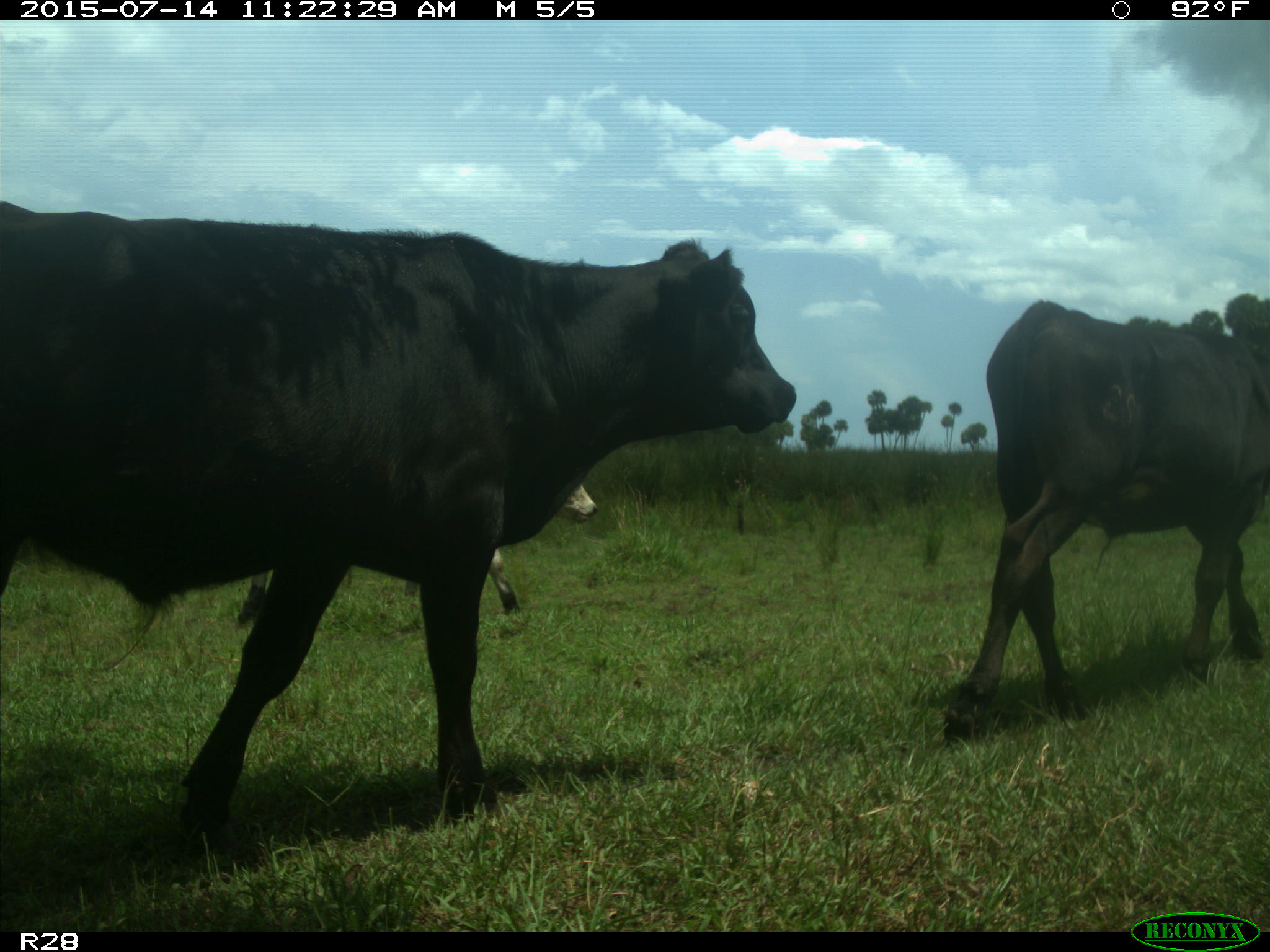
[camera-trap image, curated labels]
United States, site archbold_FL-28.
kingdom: Animalia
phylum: Chordata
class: Mammalia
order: Artiodactyla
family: Bovidae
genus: Bos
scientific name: Bos taurus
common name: domestic cow